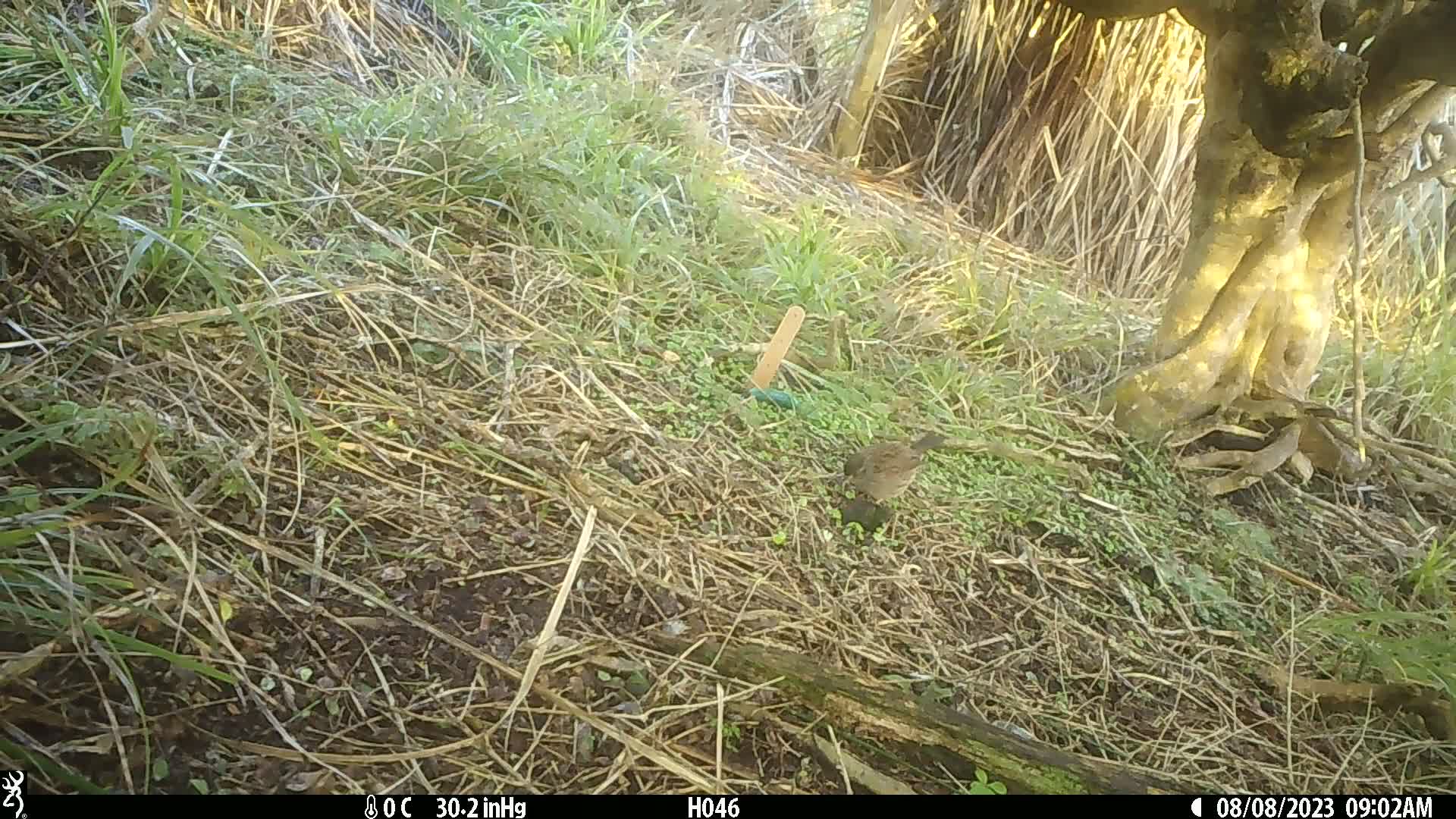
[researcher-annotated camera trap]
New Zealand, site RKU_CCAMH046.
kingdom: Animalia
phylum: Chordata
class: Aves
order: Passeriformes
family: Prunellidae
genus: Prunella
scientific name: Prunella modularis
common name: dunnock